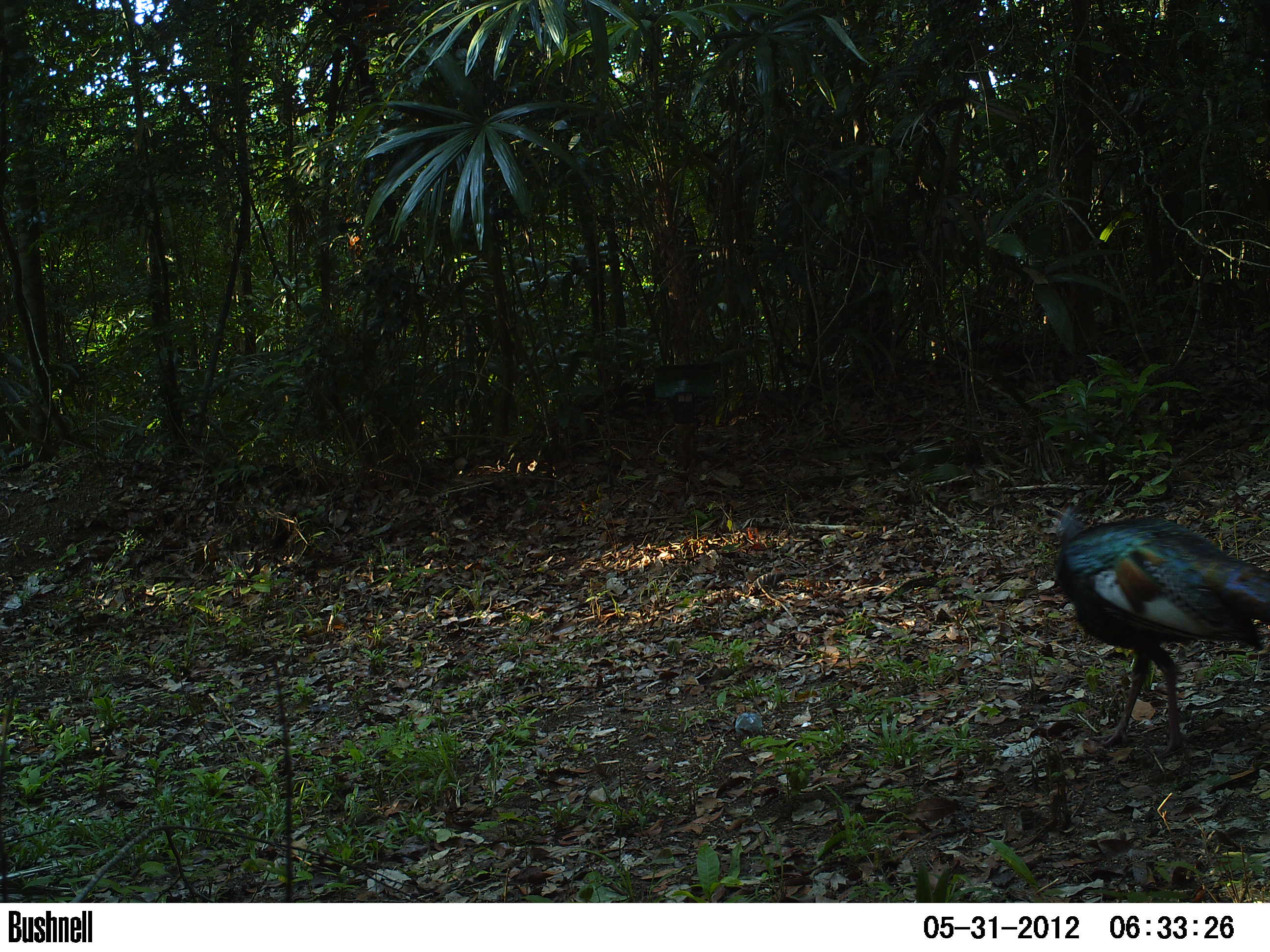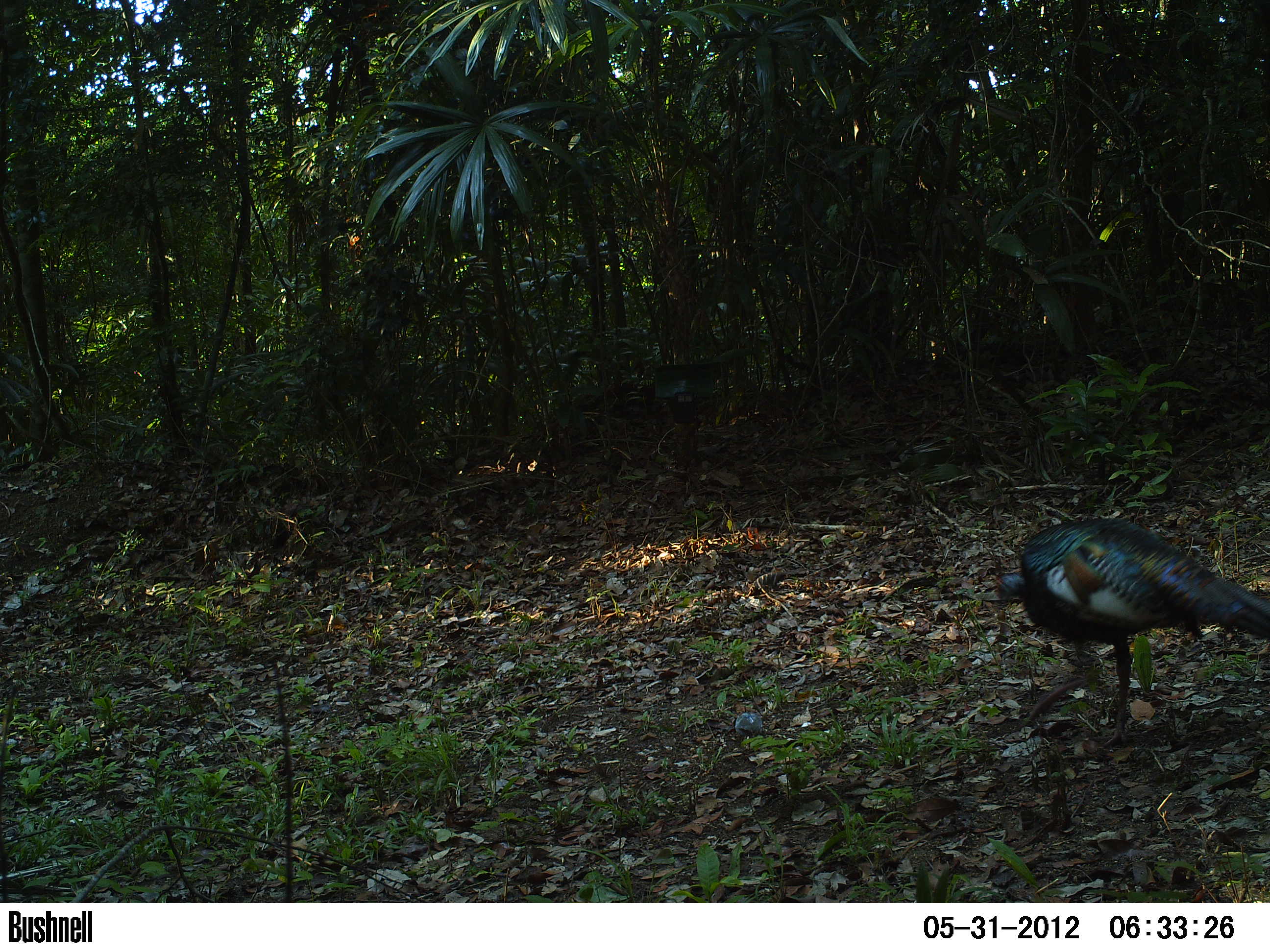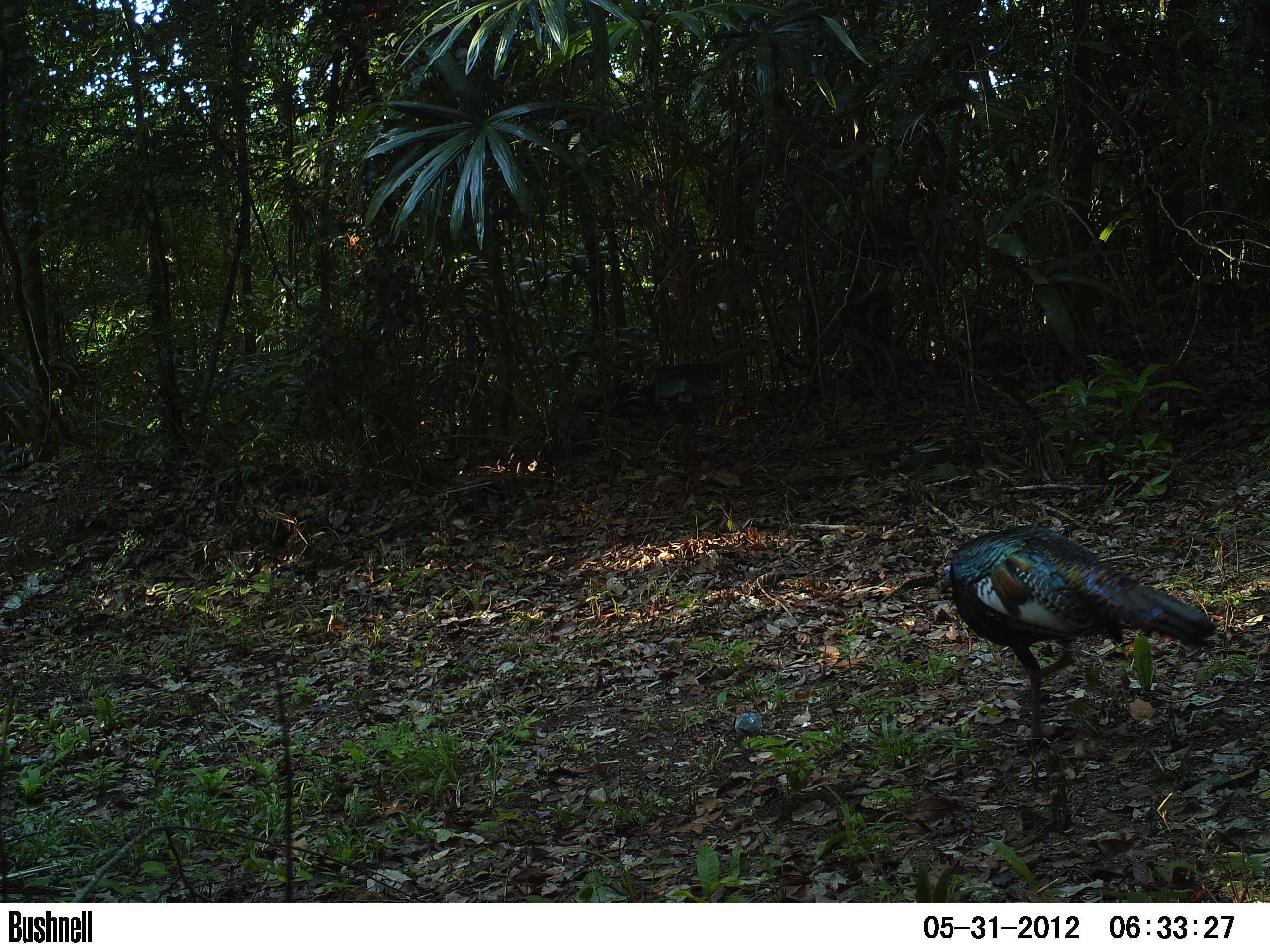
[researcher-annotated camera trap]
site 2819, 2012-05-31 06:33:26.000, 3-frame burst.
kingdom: Animalia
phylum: Chordata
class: Aves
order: Galliformes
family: Phasianidae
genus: Meleagris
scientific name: Meleagris ocellata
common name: ocellated turkey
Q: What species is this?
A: Meleagris ocellata (ocellated turkey).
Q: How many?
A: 1.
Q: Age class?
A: Adult.